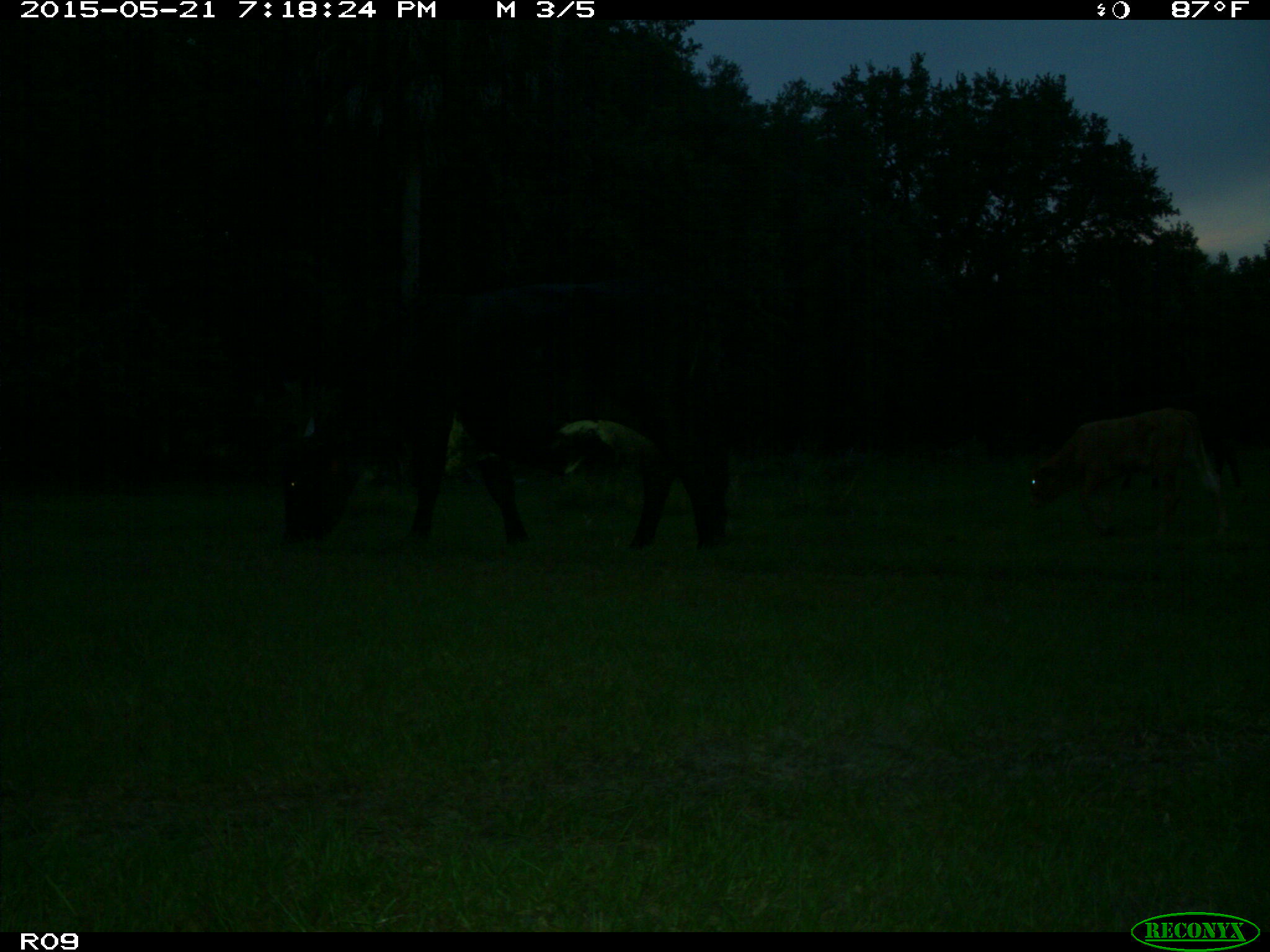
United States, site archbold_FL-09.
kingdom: Animalia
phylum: Chordata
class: Mammalia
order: Artiodactyla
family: Bovidae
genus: Bos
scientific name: Bos taurus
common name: domestic cow